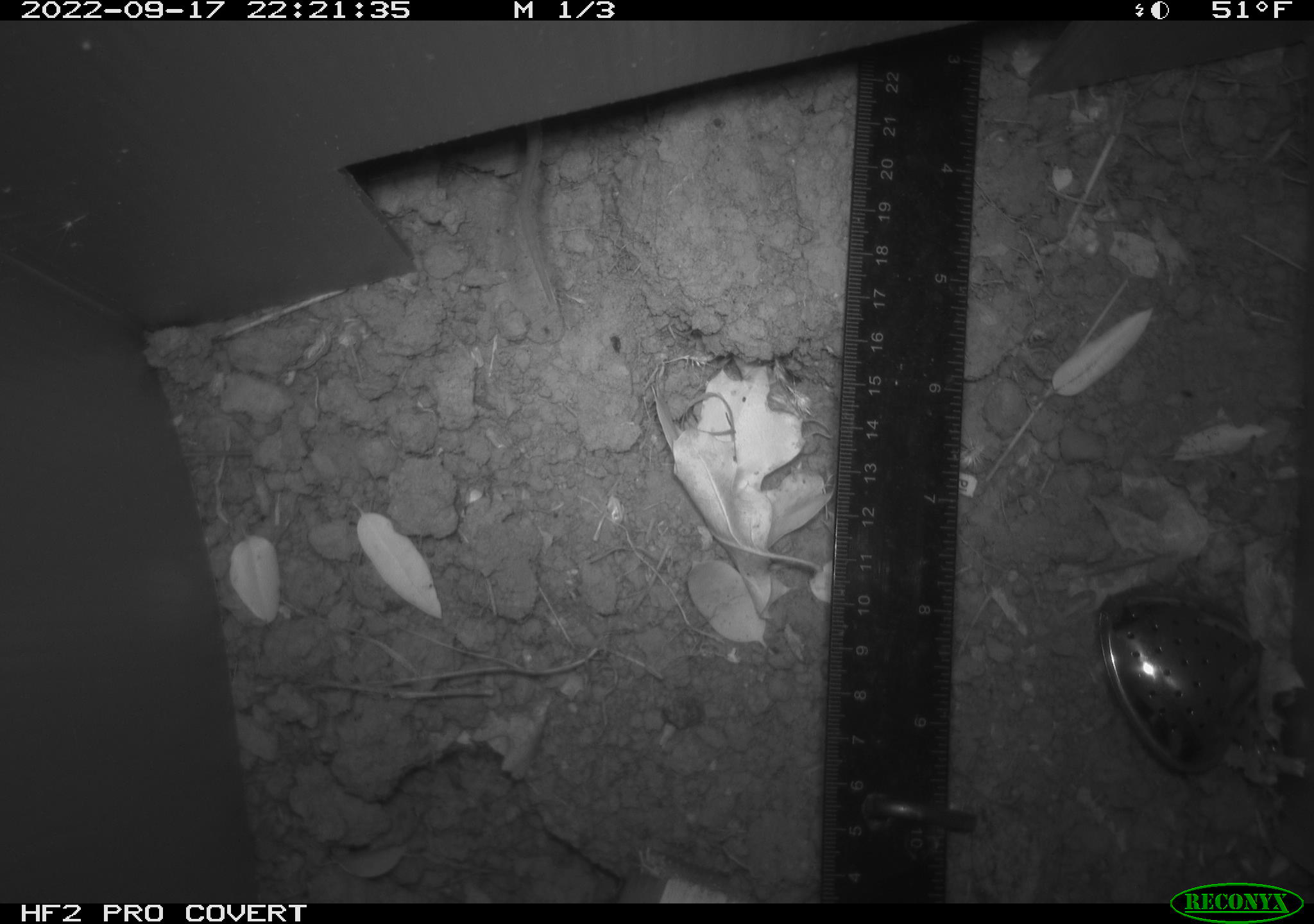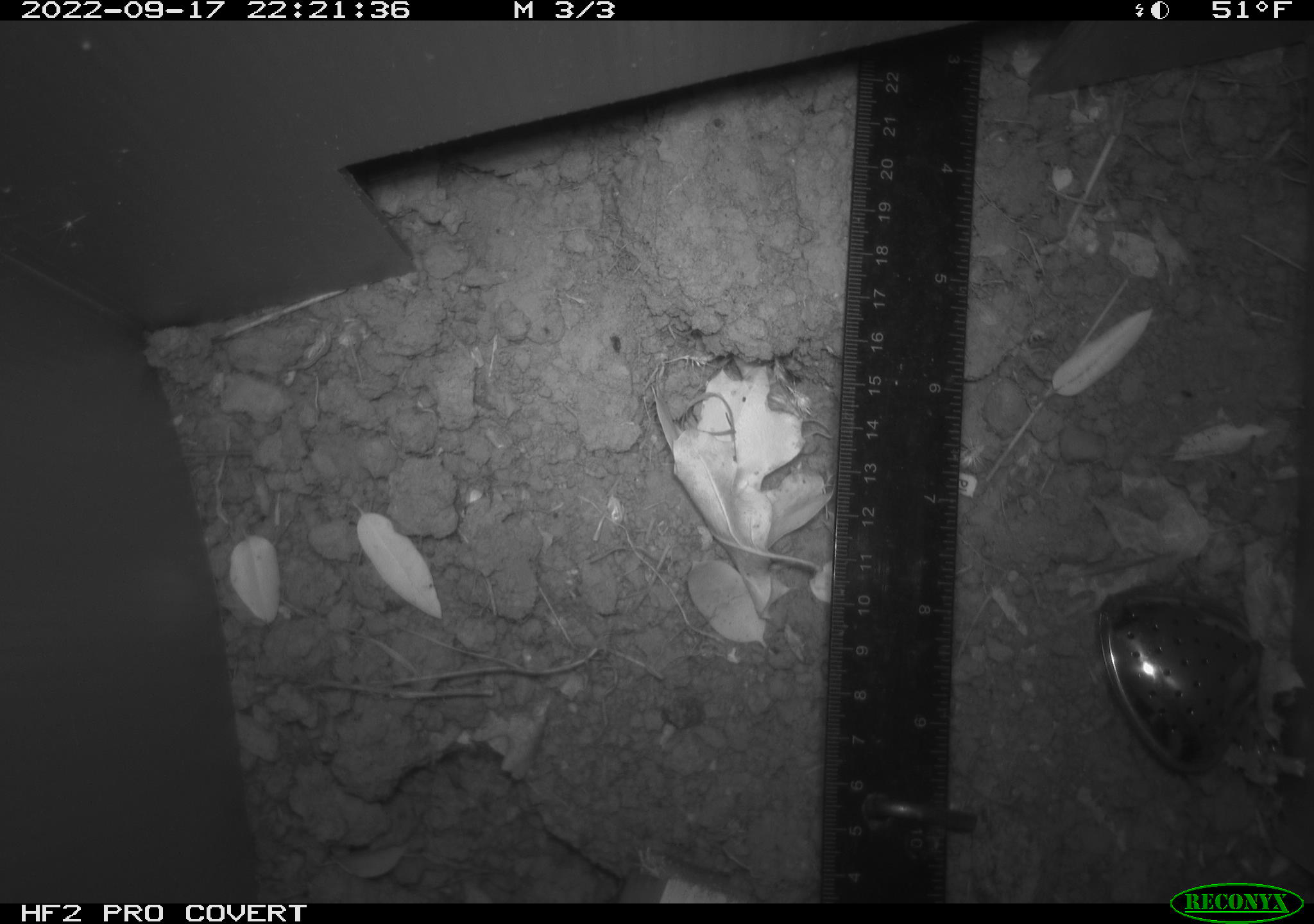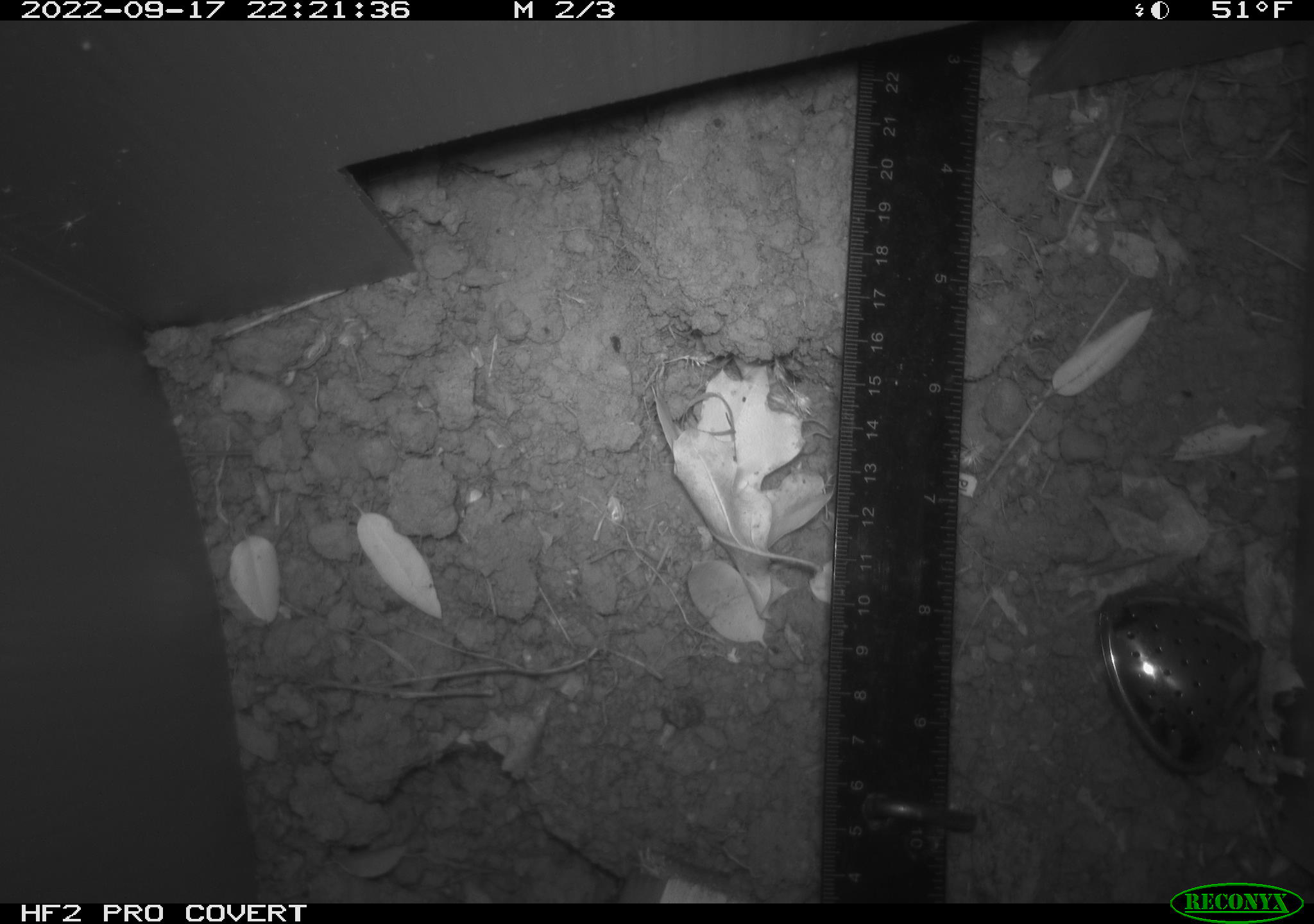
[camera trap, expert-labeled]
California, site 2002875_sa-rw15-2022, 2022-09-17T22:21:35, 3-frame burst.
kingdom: Animalia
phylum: Chordata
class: Mammalia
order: Rodentia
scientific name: Rodentia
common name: rodent